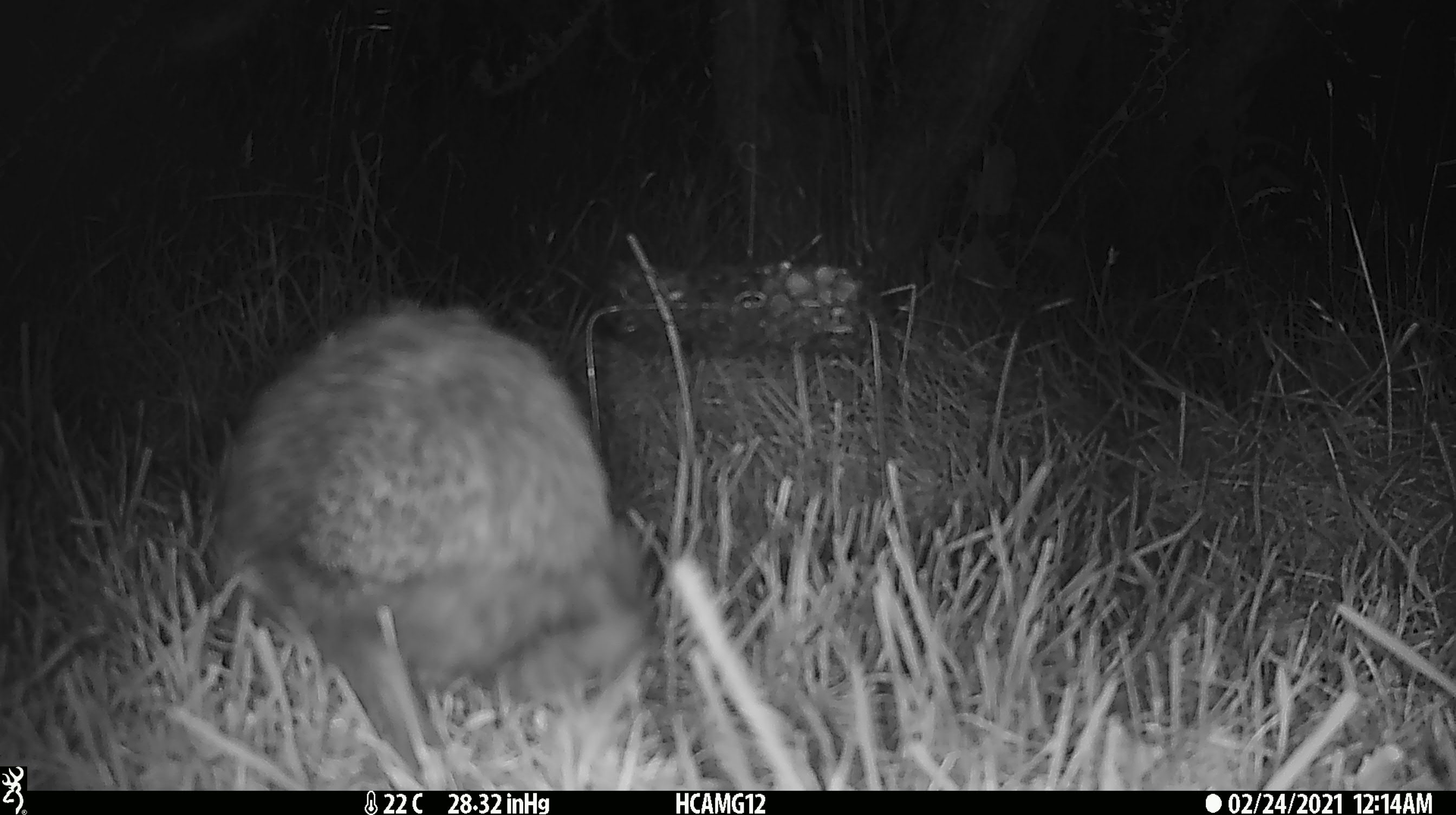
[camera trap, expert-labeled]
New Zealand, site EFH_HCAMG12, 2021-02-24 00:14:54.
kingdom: Animalia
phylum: Chordata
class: Mammalia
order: Eulipotyphla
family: Erinaceidae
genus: Erinaceus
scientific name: Erinaceus europaeus europaeus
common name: european hedgehog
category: hedgehog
Hedgehog (european hedgehog) (Erinaceus europaeus europaeus).